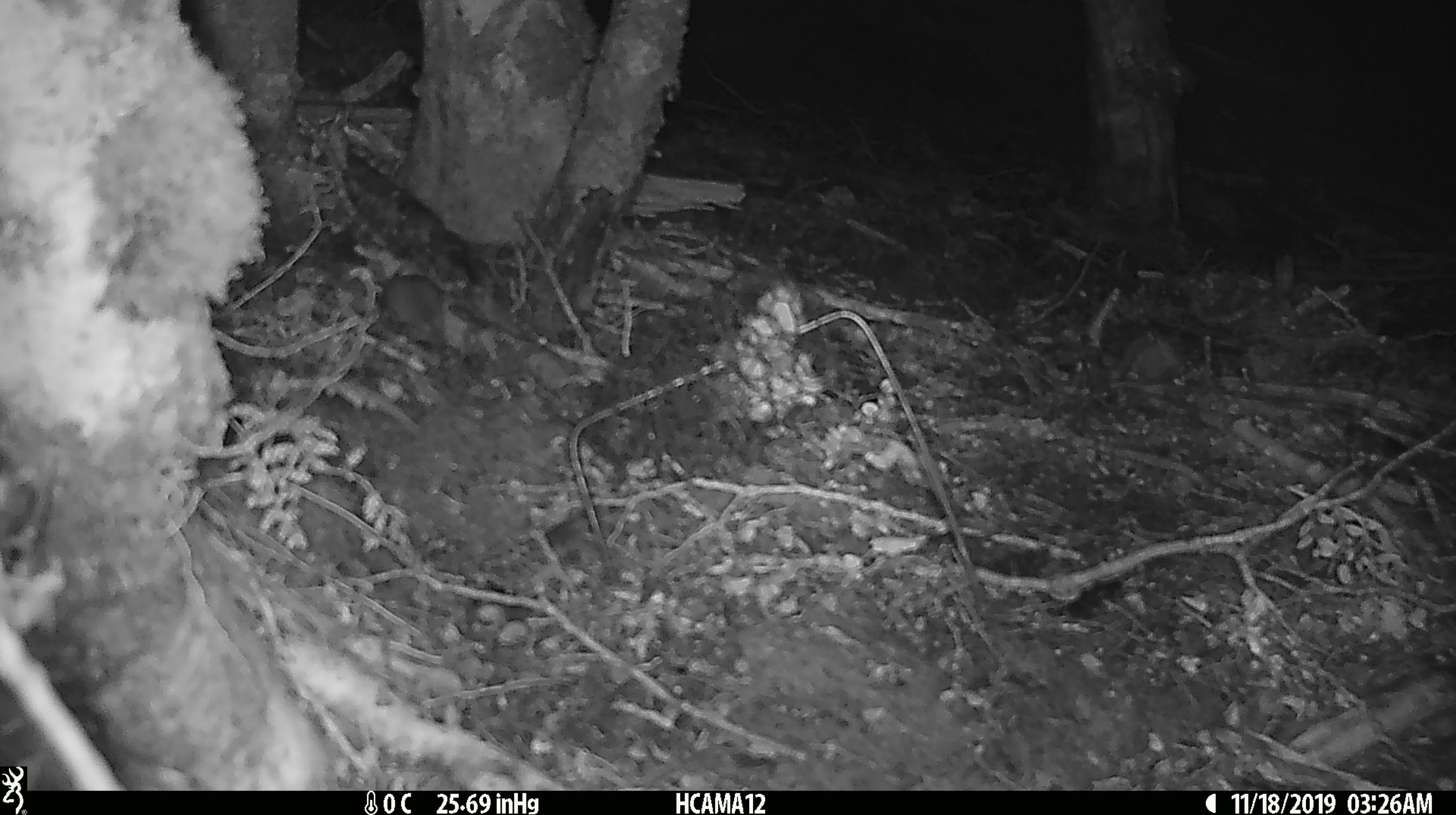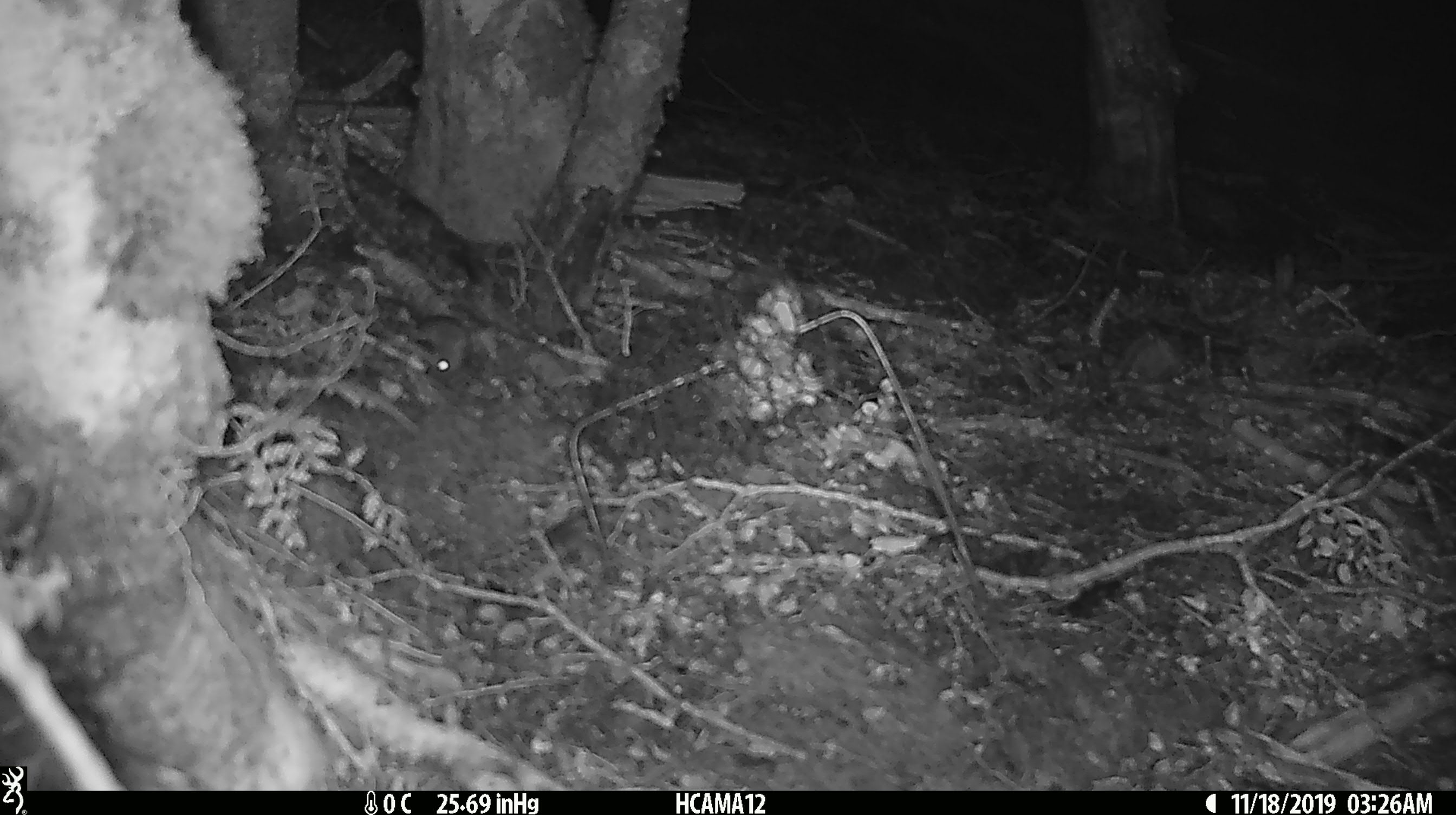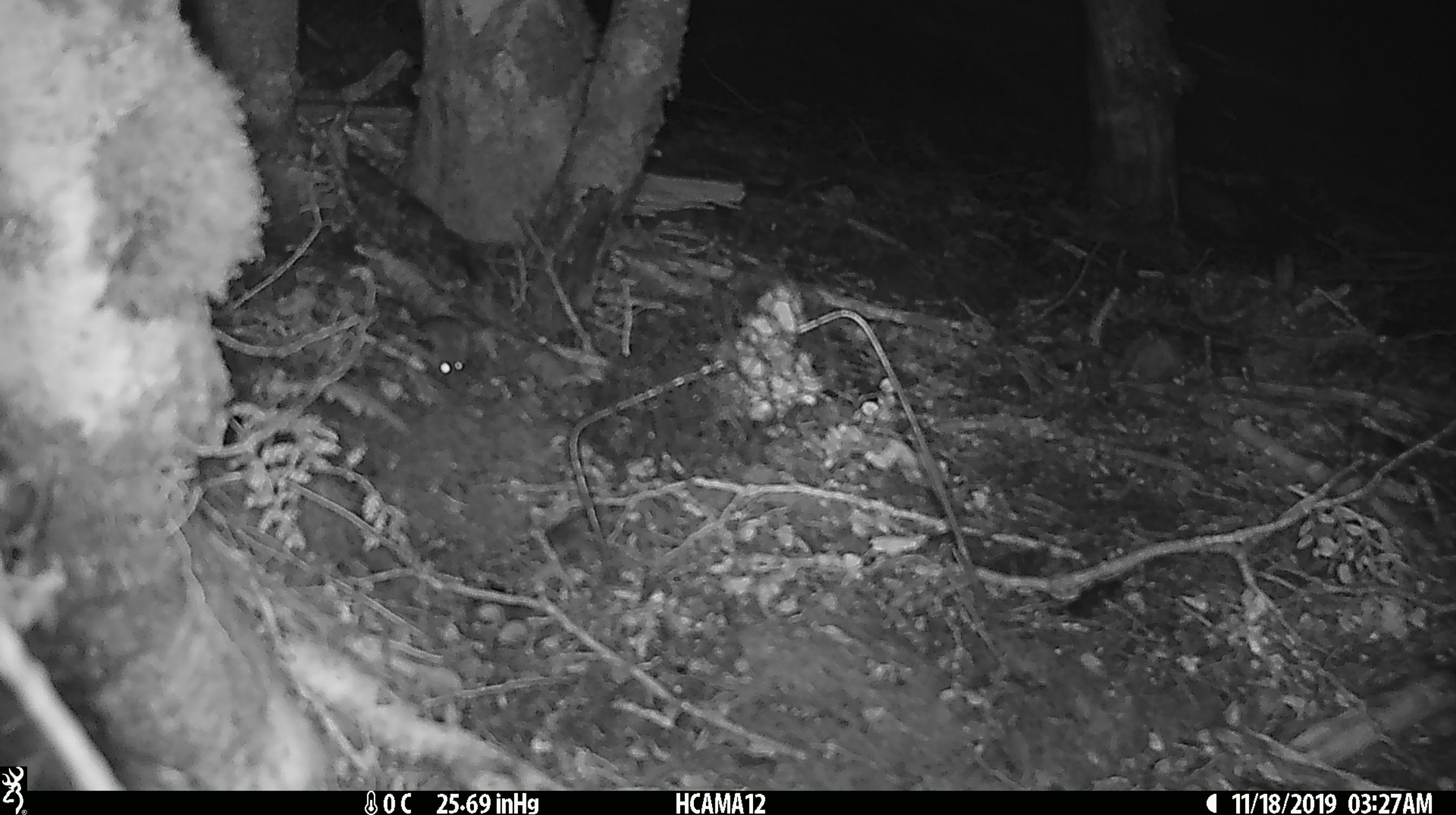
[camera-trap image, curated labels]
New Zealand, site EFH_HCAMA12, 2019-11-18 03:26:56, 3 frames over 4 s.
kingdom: Animalia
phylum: Chordata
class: Mammalia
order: Rodentia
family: Muridae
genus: Mus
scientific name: Mus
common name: mouse